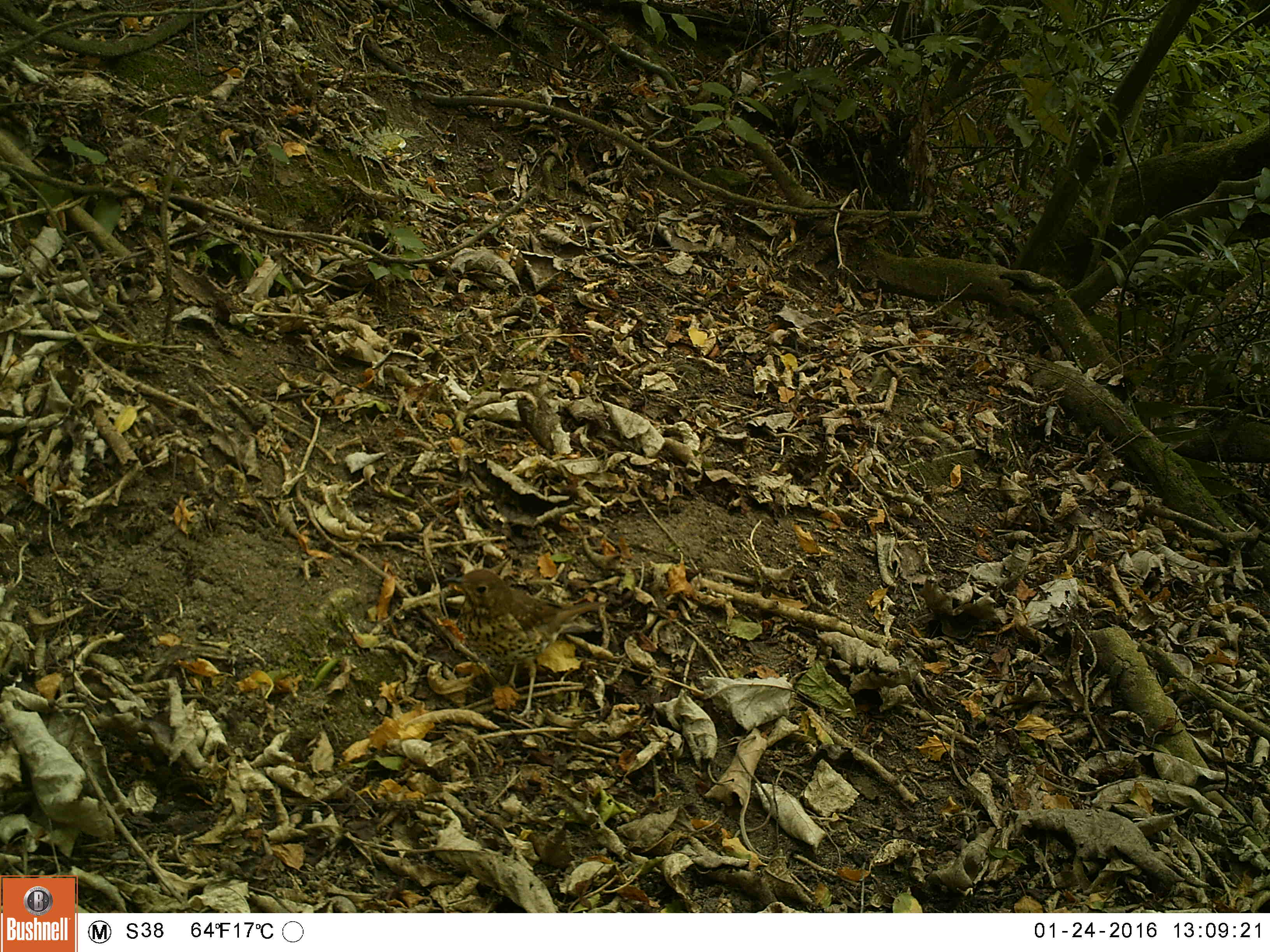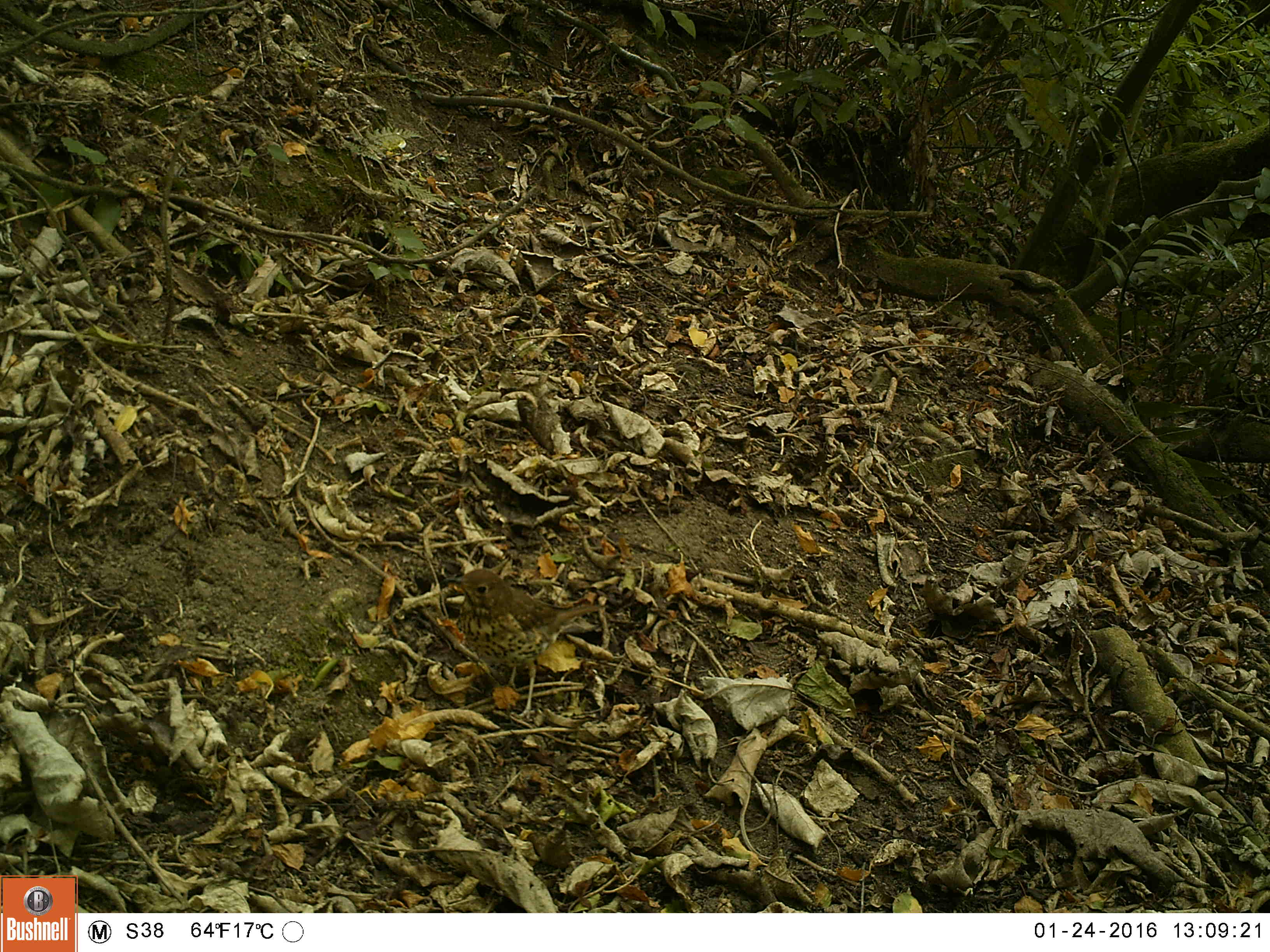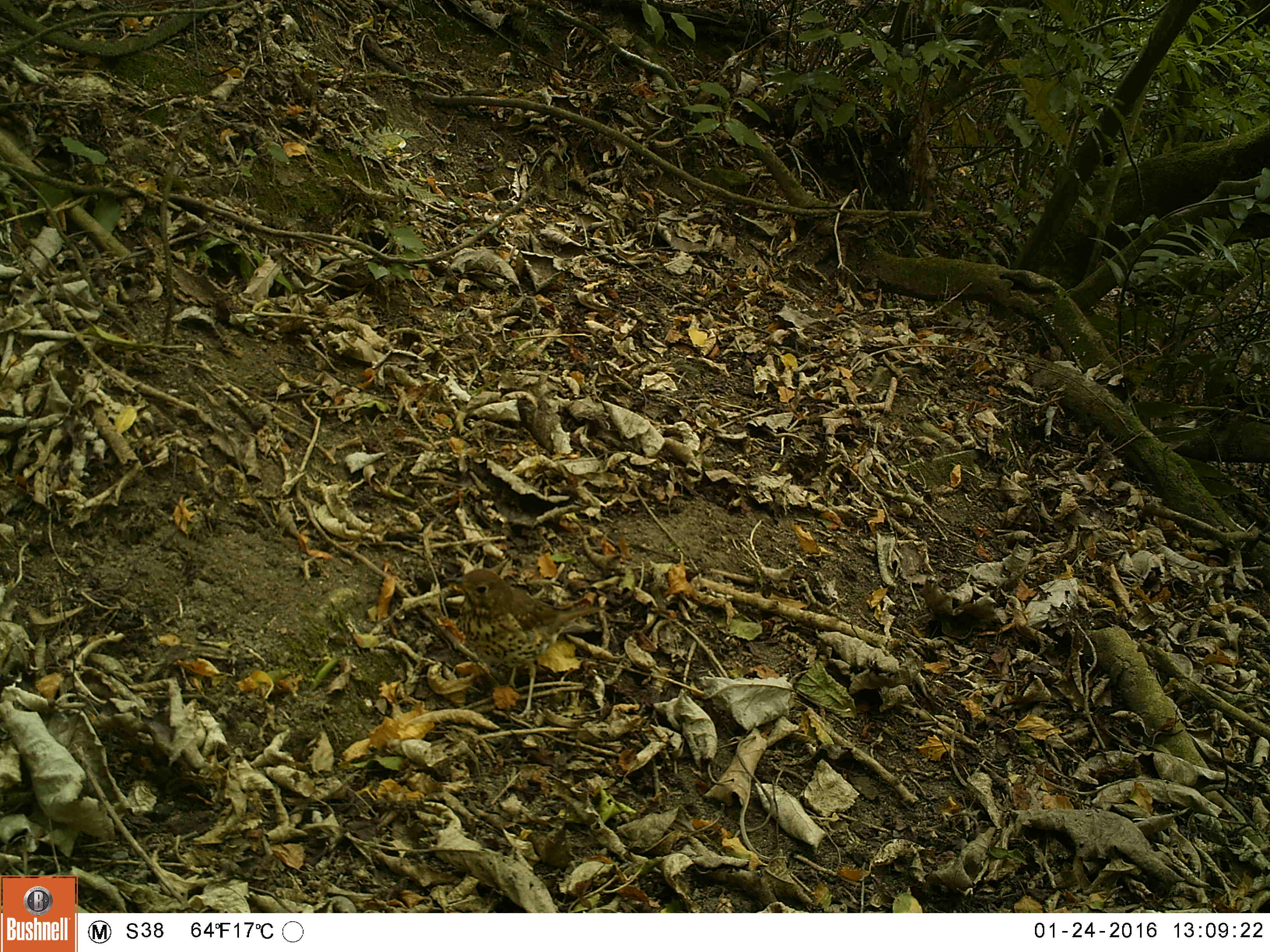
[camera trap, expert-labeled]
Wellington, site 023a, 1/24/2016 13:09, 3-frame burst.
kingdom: Animalia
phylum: Chordata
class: Aves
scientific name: Aves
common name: bird